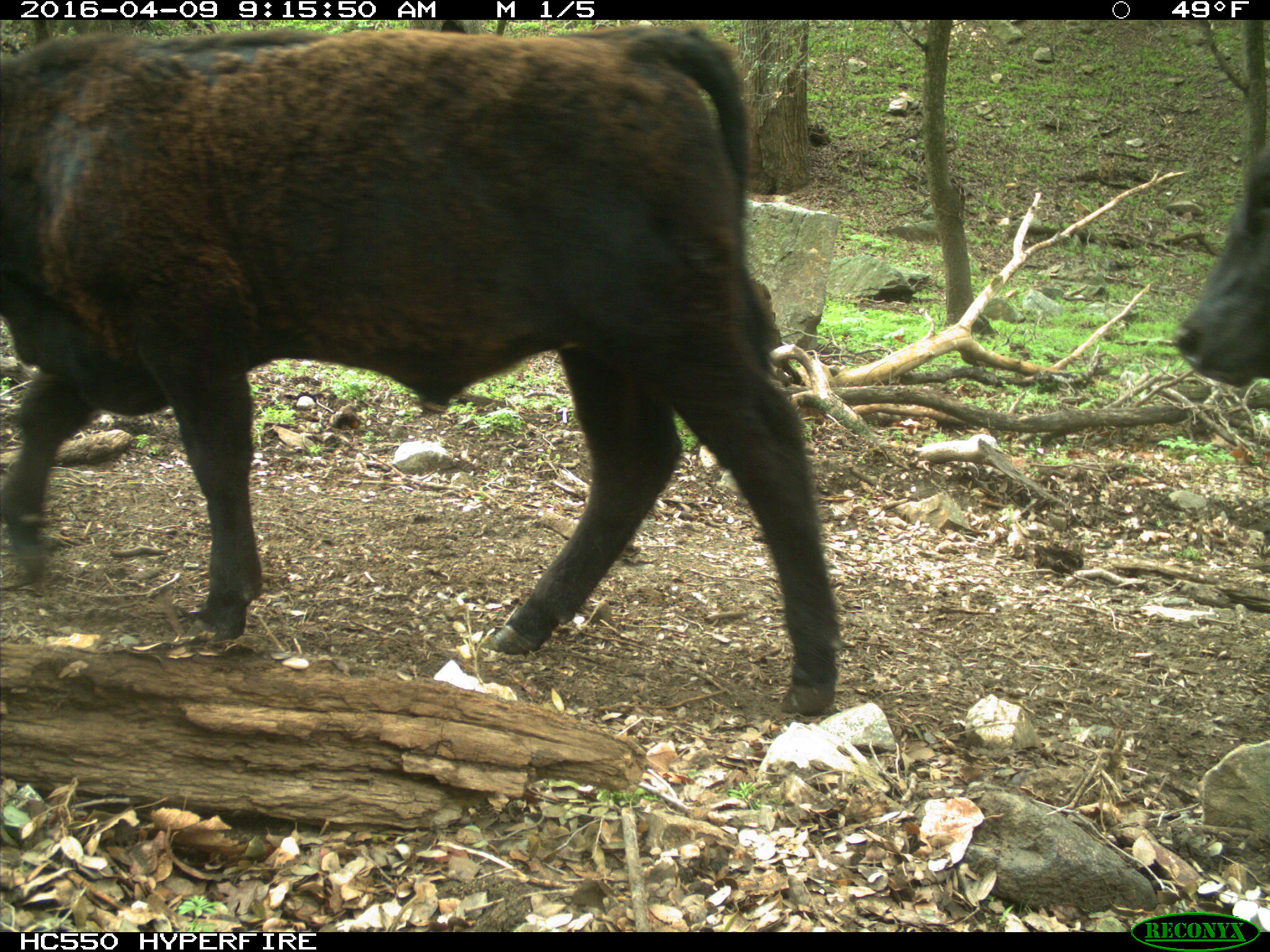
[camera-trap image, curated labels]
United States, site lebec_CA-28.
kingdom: Animalia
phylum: Chordata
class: Mammalia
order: Artiodactyla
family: Bovidae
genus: Bos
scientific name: Bos taurus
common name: domestic cow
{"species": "Bos taurus (domestic cow)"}